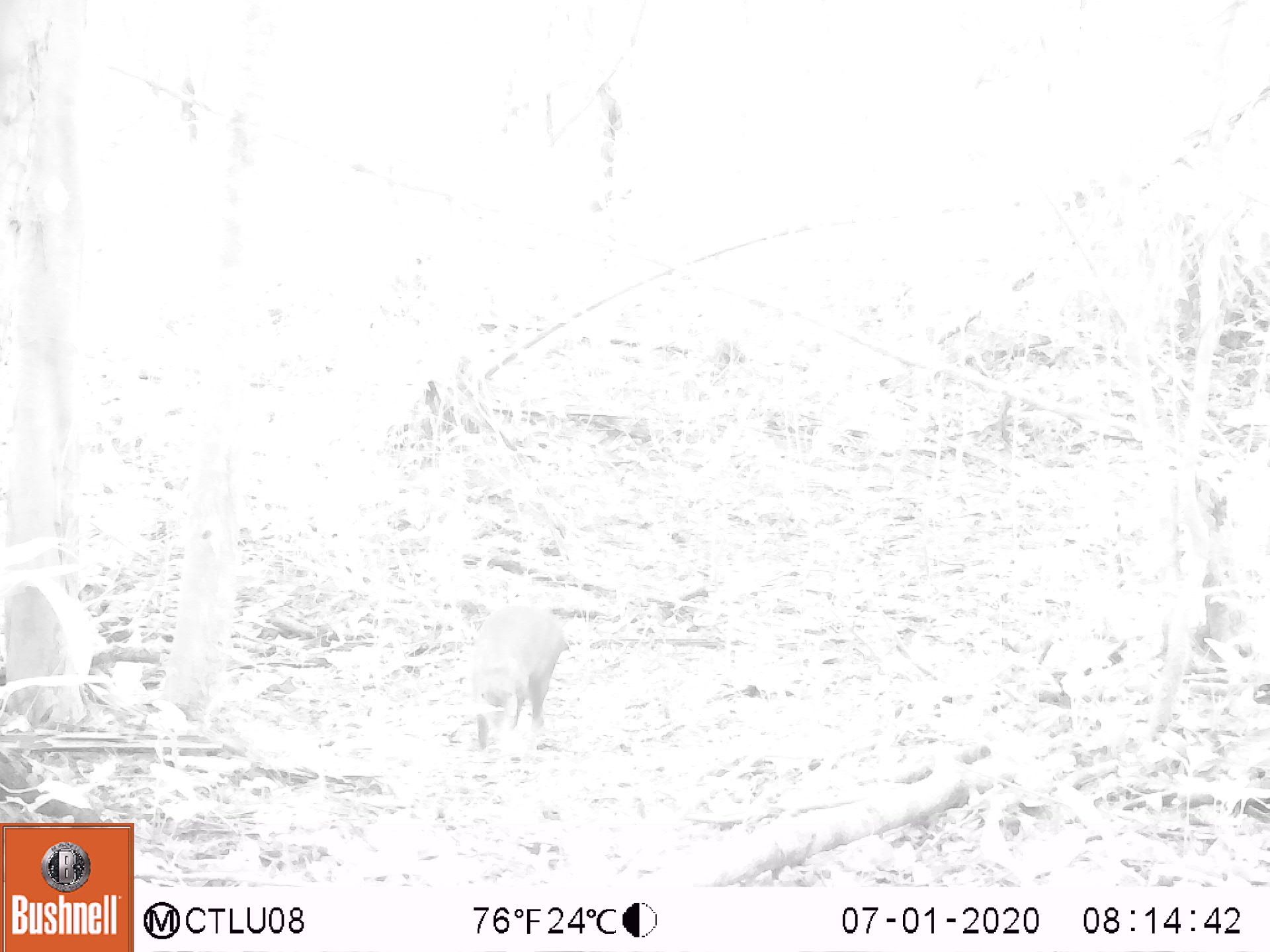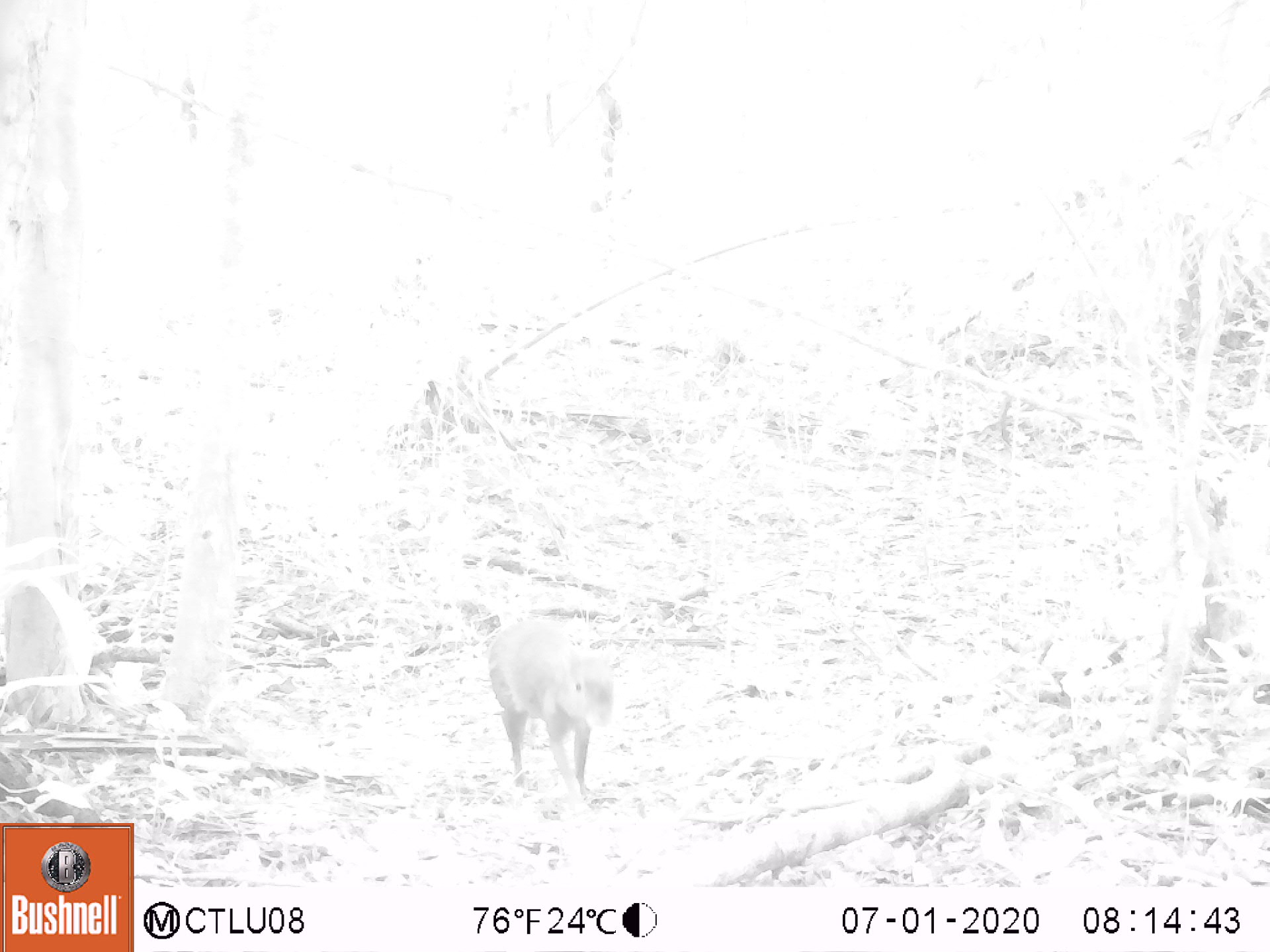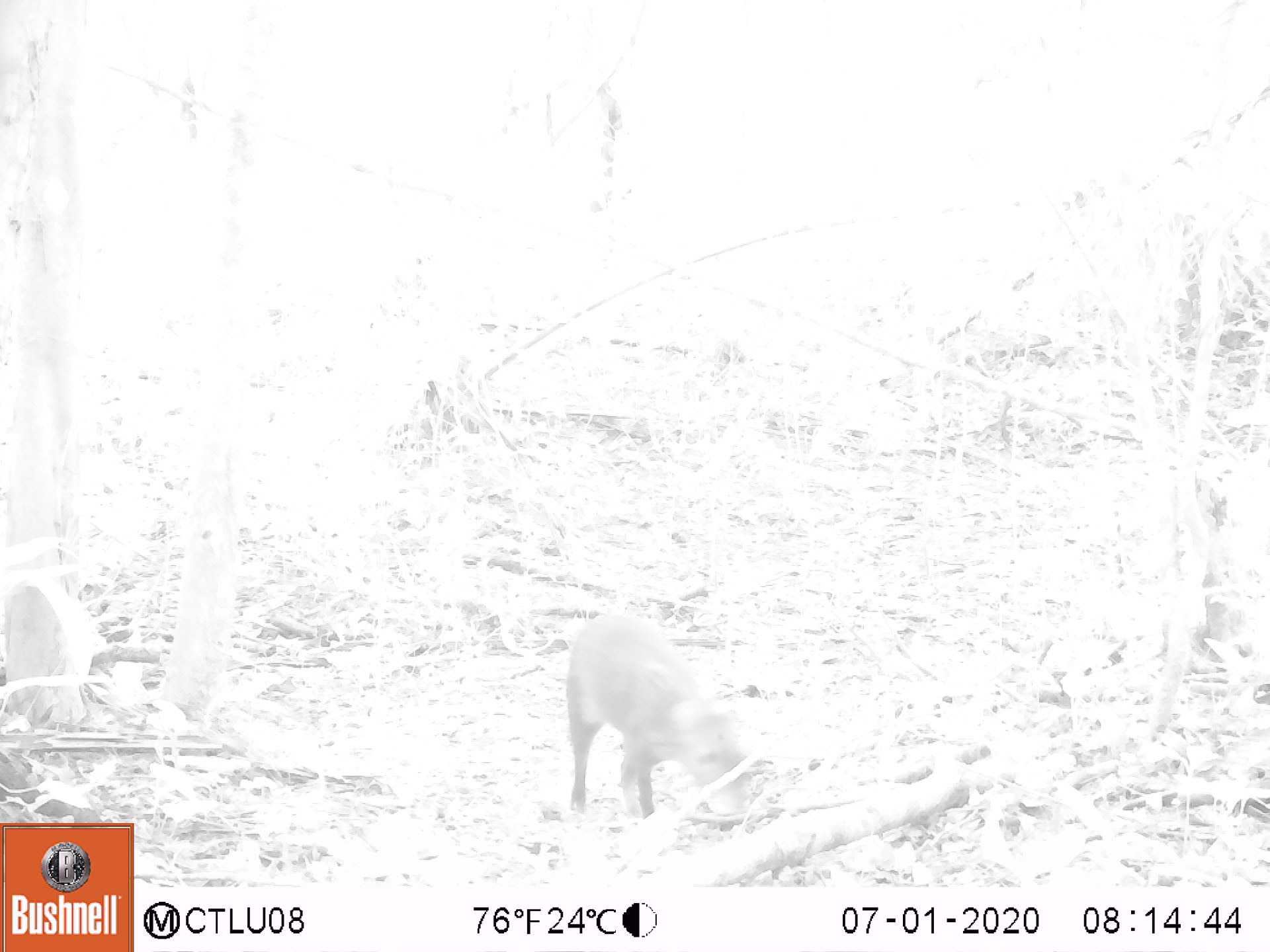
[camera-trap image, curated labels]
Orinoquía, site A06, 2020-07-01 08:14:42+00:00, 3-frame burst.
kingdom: Animalia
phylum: Chordata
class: Mammalia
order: Rodentia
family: Dasyproctidae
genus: Dasyprocta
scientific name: Dasyprocta fuliginosa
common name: black agouti